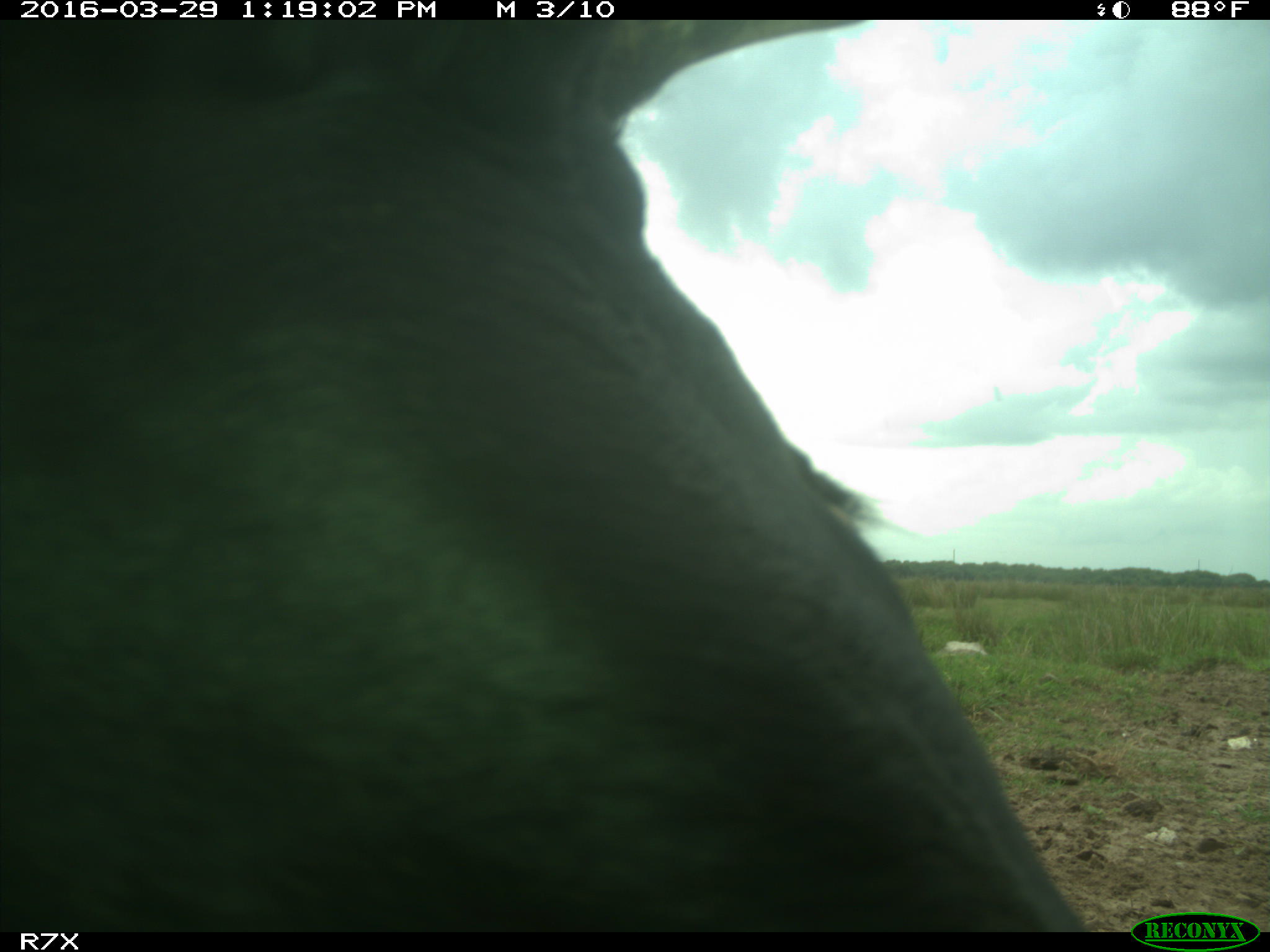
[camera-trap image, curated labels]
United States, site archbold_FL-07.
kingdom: Animalia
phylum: Chordata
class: Mammalia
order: Artiodactyla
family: Bovidae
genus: Bos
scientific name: Bos taurus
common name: domestic cow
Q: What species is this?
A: Bos taurus (domestic cow).